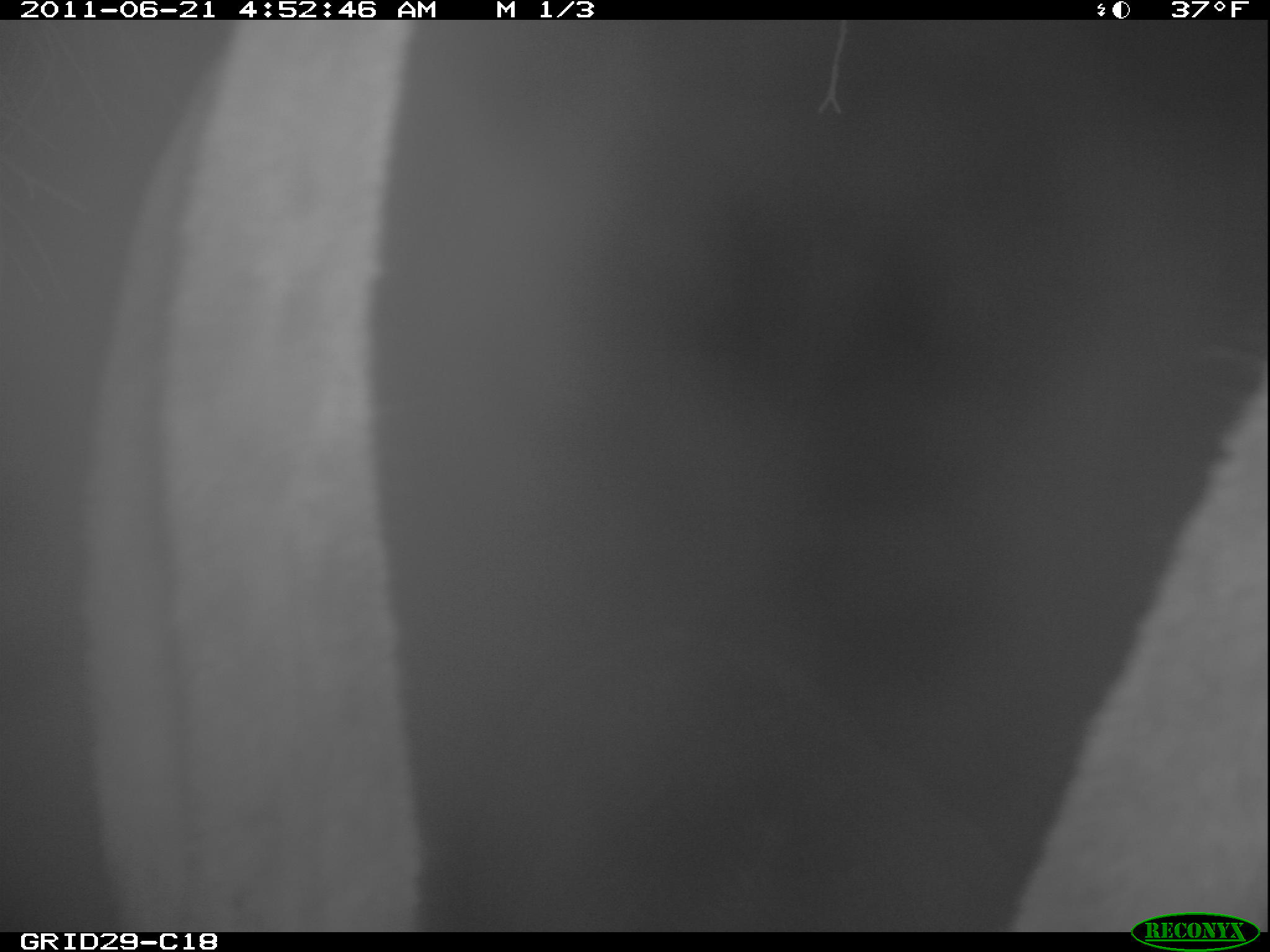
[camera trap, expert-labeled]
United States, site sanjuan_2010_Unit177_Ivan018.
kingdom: Animalia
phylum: Chordata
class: Mammalia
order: Artiodactyla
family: Cervidae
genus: Cervus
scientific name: Cervus elaphus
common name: red deer